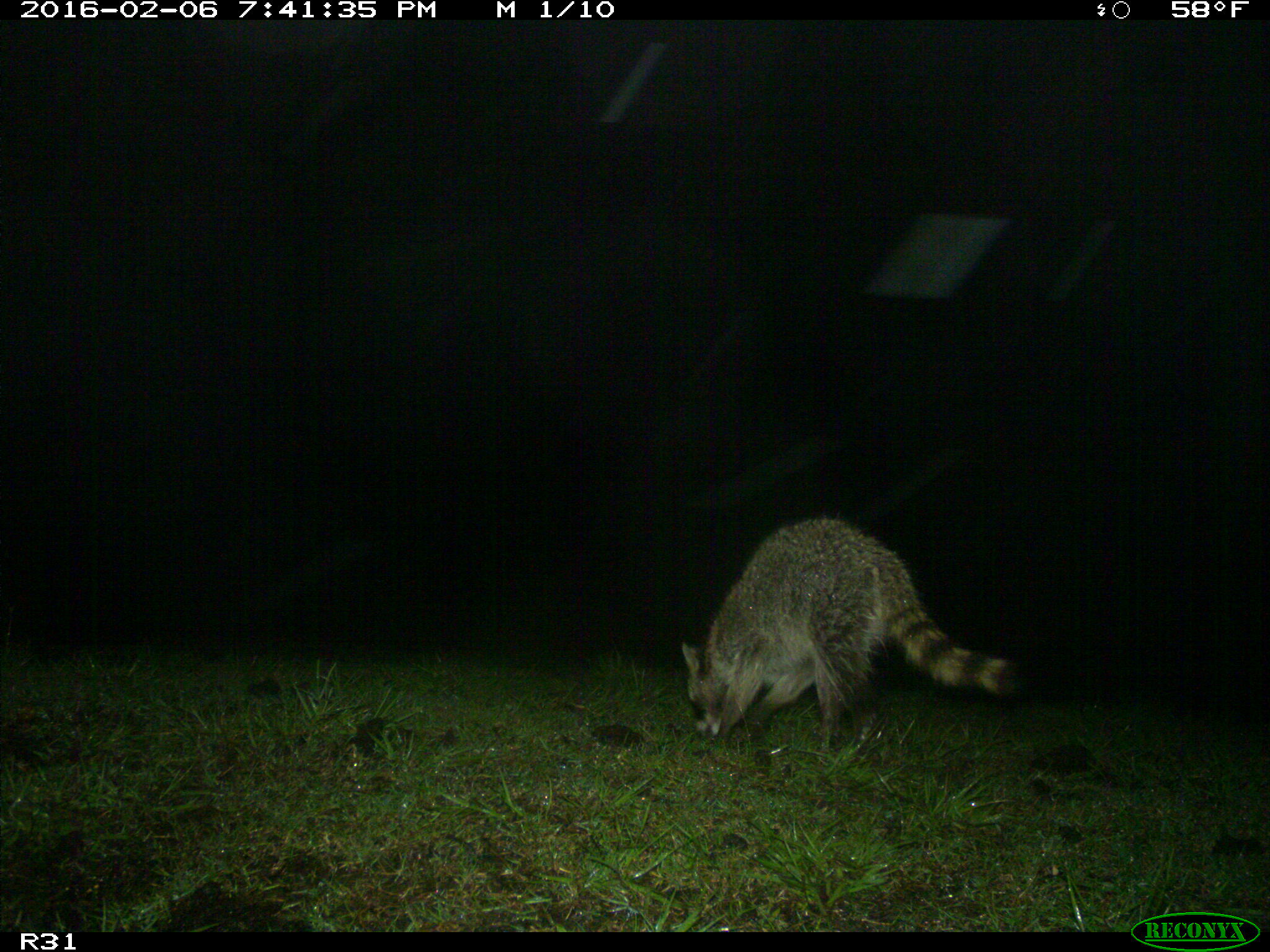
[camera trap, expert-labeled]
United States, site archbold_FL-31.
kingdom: Animalia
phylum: Chordata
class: Mammalia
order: Carnivora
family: Procyonidae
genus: Procyon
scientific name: Procyon lotor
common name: common raccoon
Procyon lotor (common raccoon).